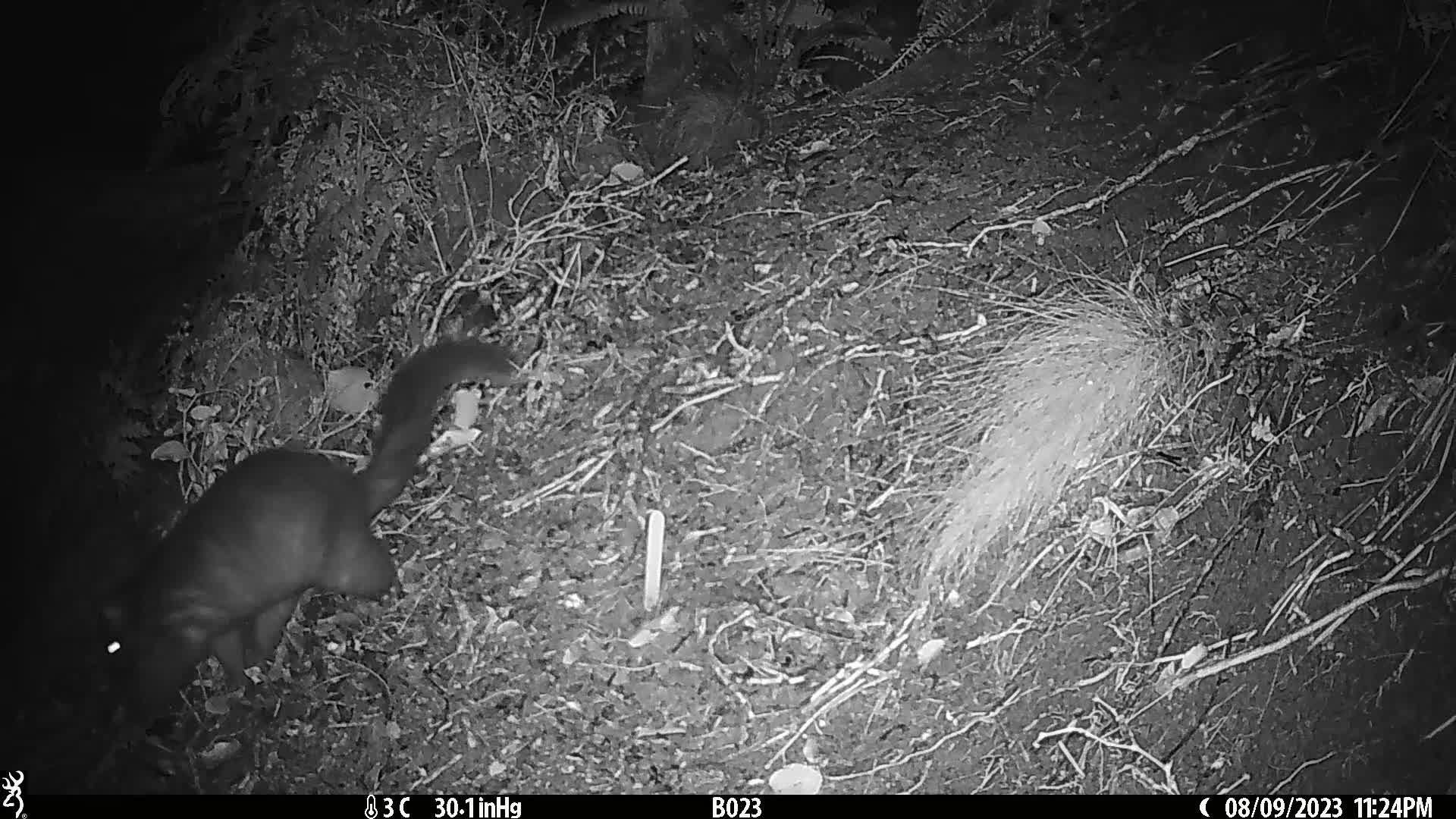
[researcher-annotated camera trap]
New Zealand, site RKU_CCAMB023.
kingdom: Animalia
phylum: Chordata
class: Mammalia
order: Diprotodontia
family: Phalangeridae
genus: Trichosurus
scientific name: Trichosurus vulpecula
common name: common brushtail possum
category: possum